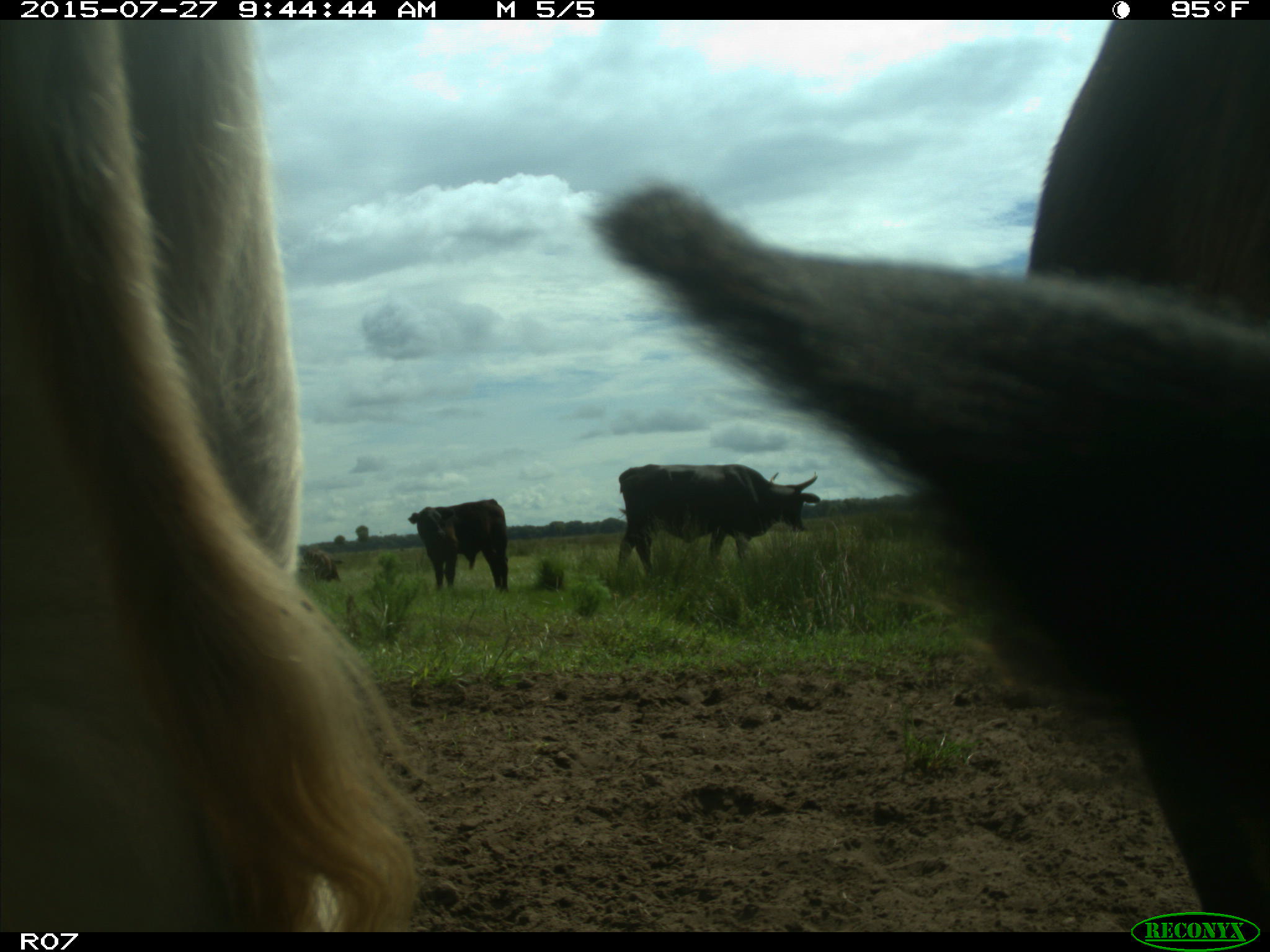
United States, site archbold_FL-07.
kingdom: Animalia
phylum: Chordata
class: Mammalia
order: Artiodactyla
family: Bovidae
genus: Bos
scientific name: Bos taurus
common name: domestic cow